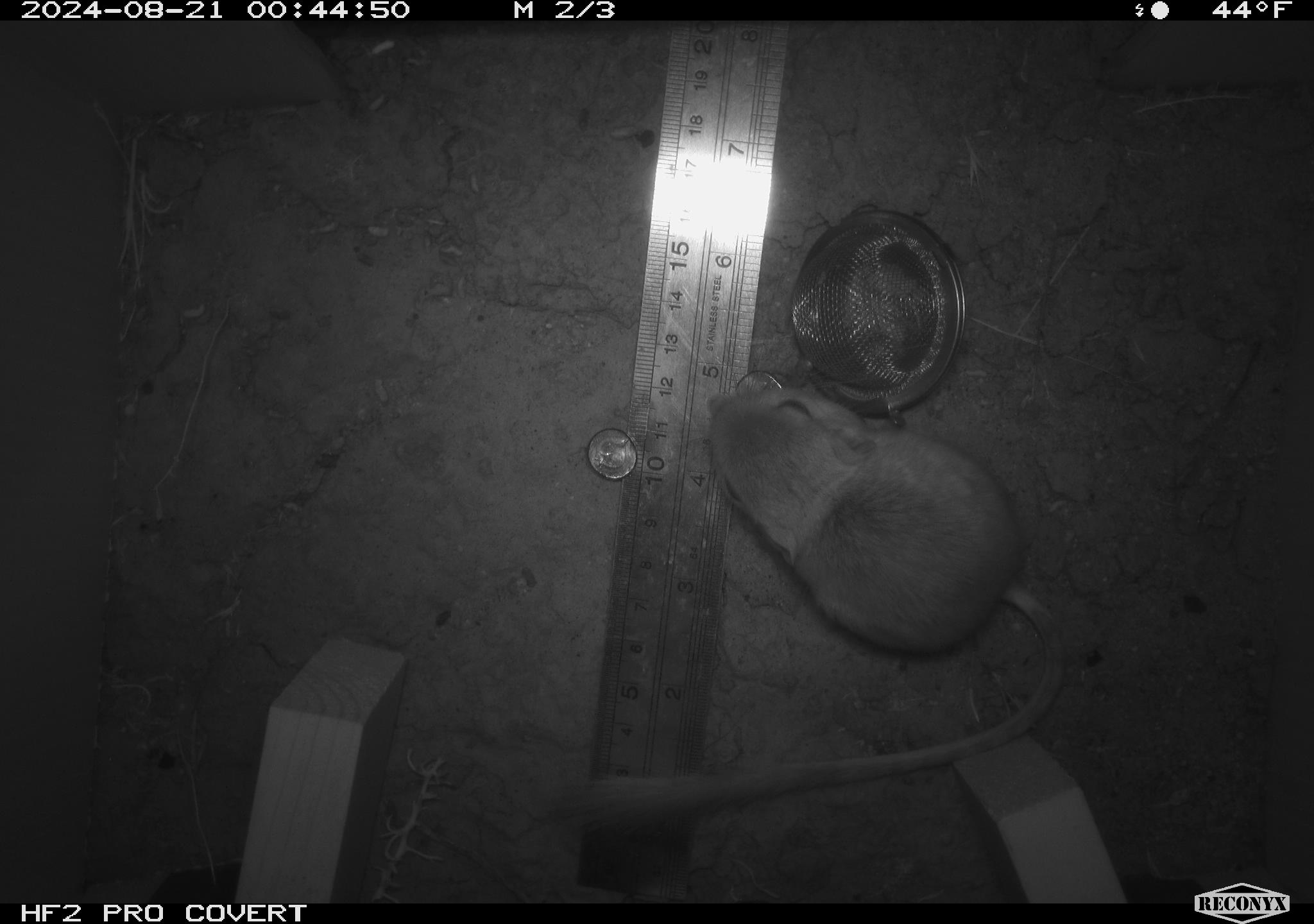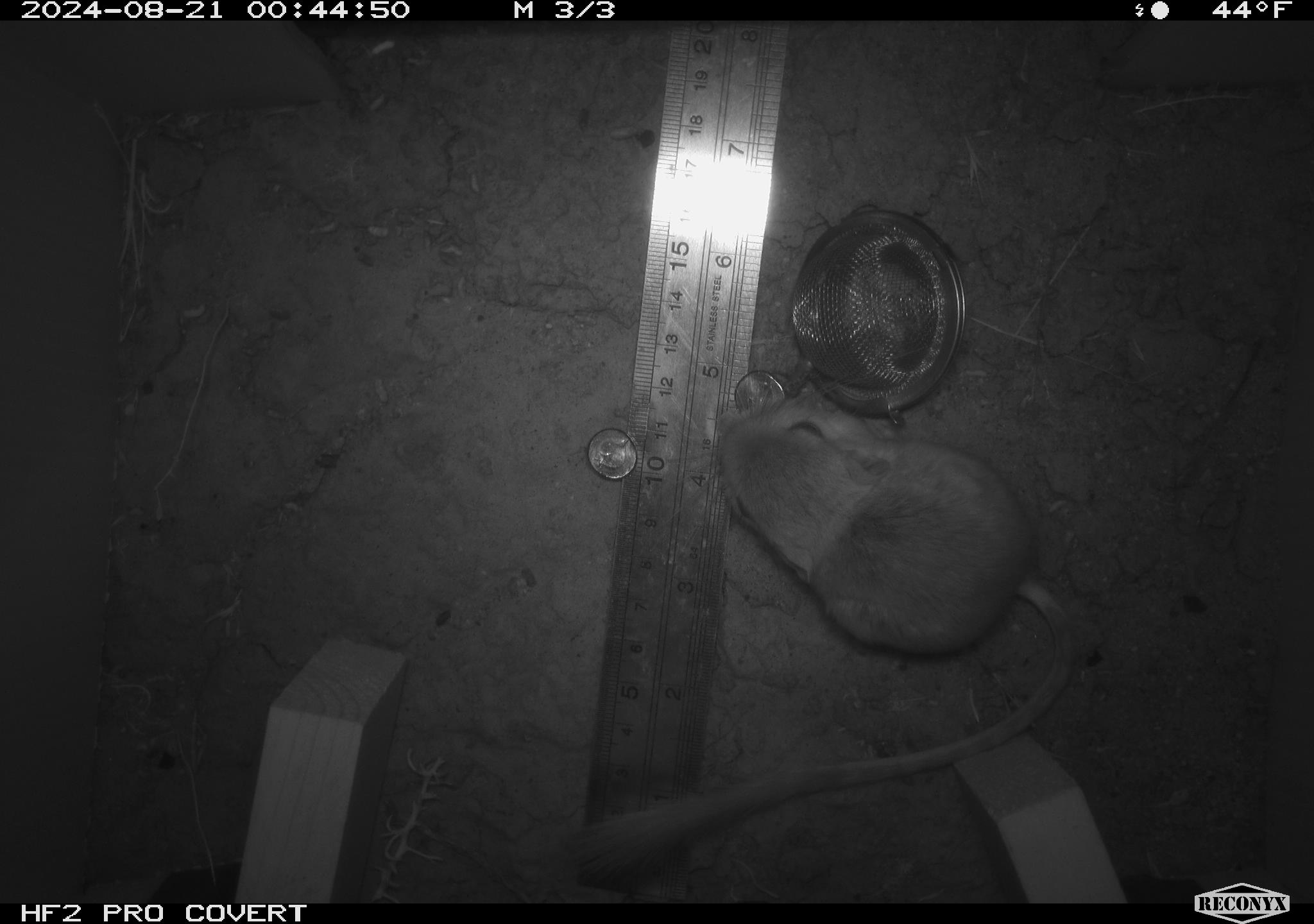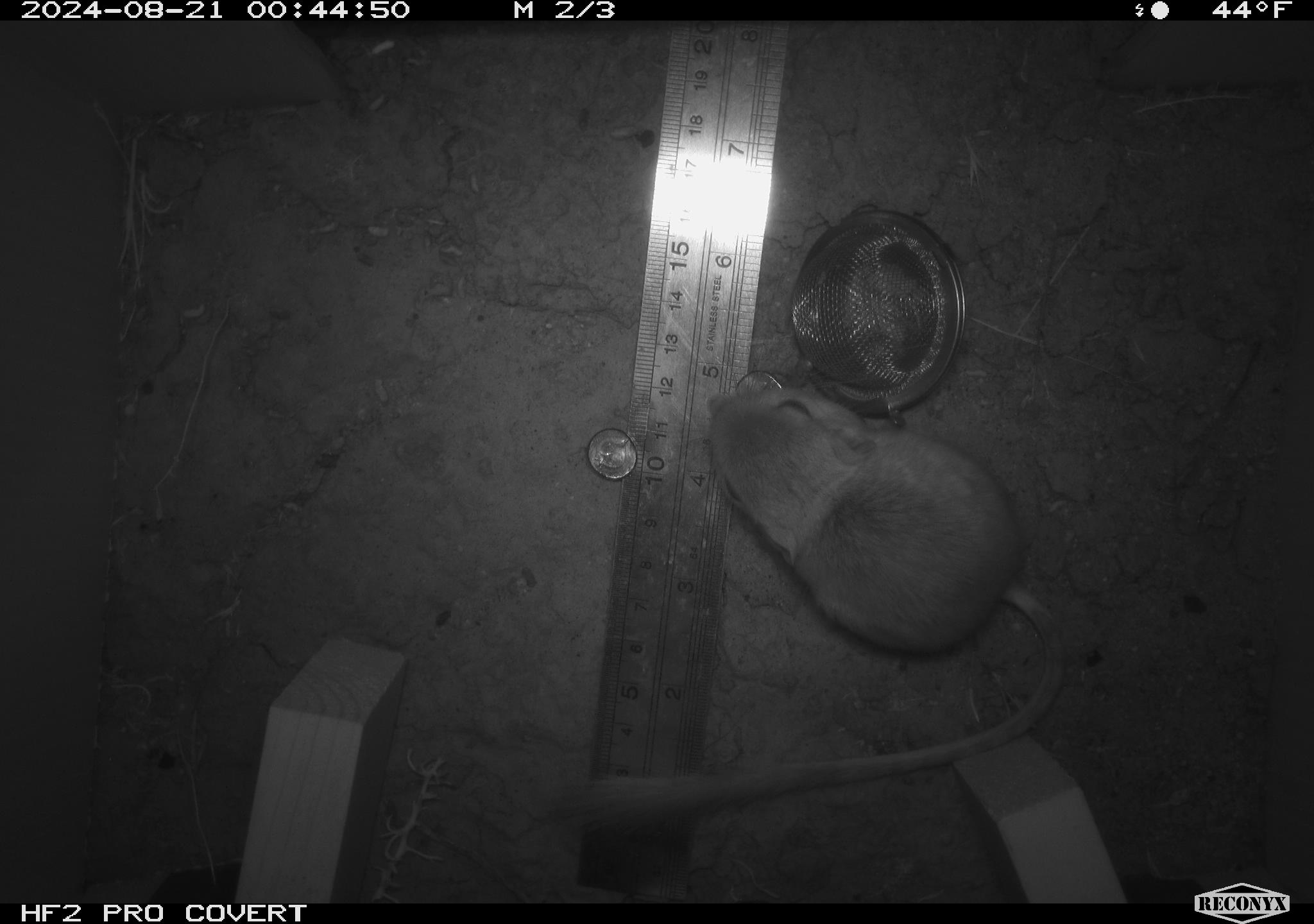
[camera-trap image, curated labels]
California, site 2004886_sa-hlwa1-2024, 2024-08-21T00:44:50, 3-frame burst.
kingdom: Animalia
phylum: Chordata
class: Mammalia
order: Rodentia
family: Heteromyidae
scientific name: Heteromyidae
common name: kangaroo rats and pocket mice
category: heteromyidae family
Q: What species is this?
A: Heteromyidae family (kangaroo rats and pocket mice) (Heteromyidae).